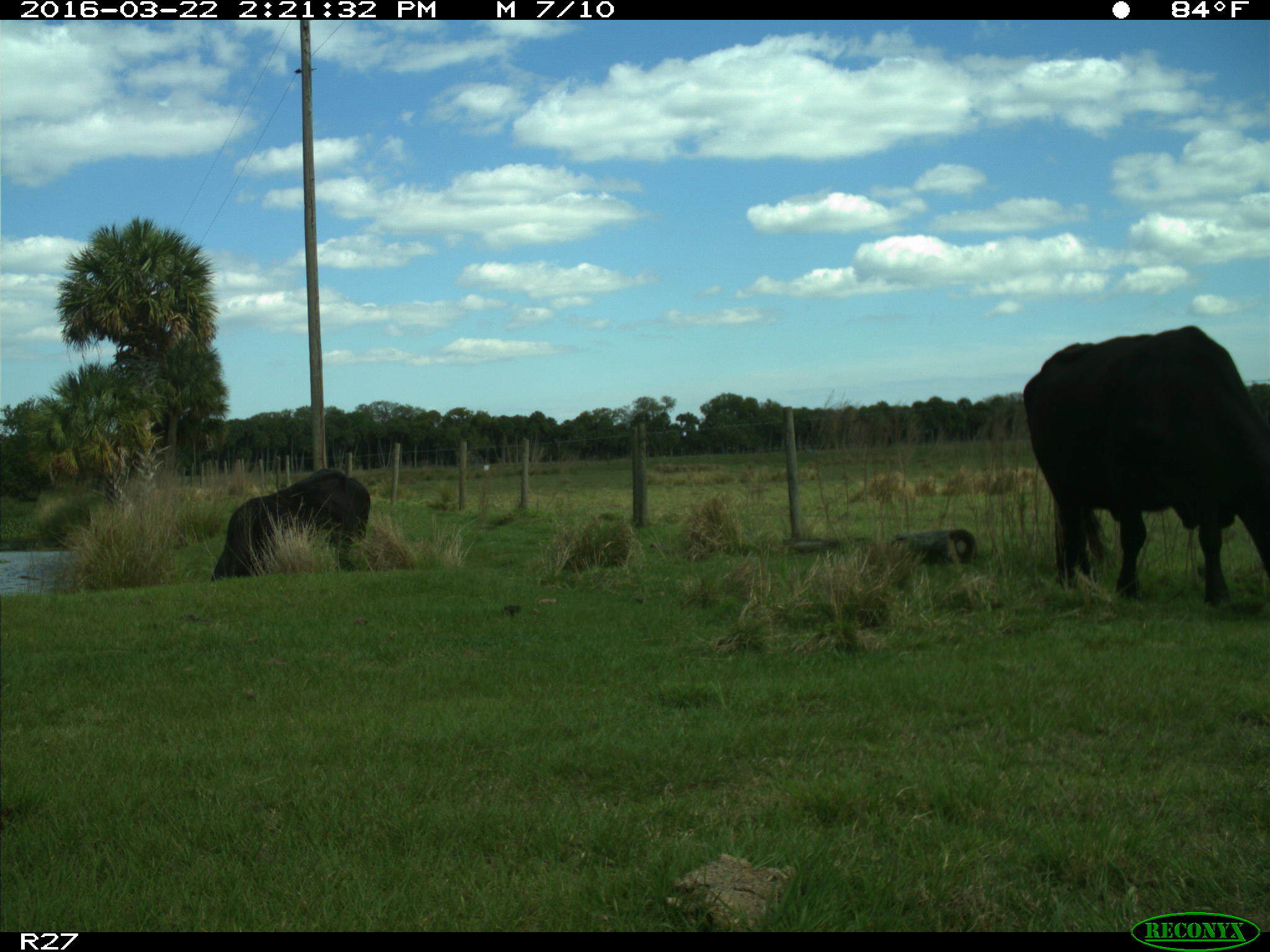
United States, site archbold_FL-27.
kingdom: Animalia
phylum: Chordata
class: Mammalia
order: Artiodactyla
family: Bovidae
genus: Bos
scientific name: Bos taurus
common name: domestic cow